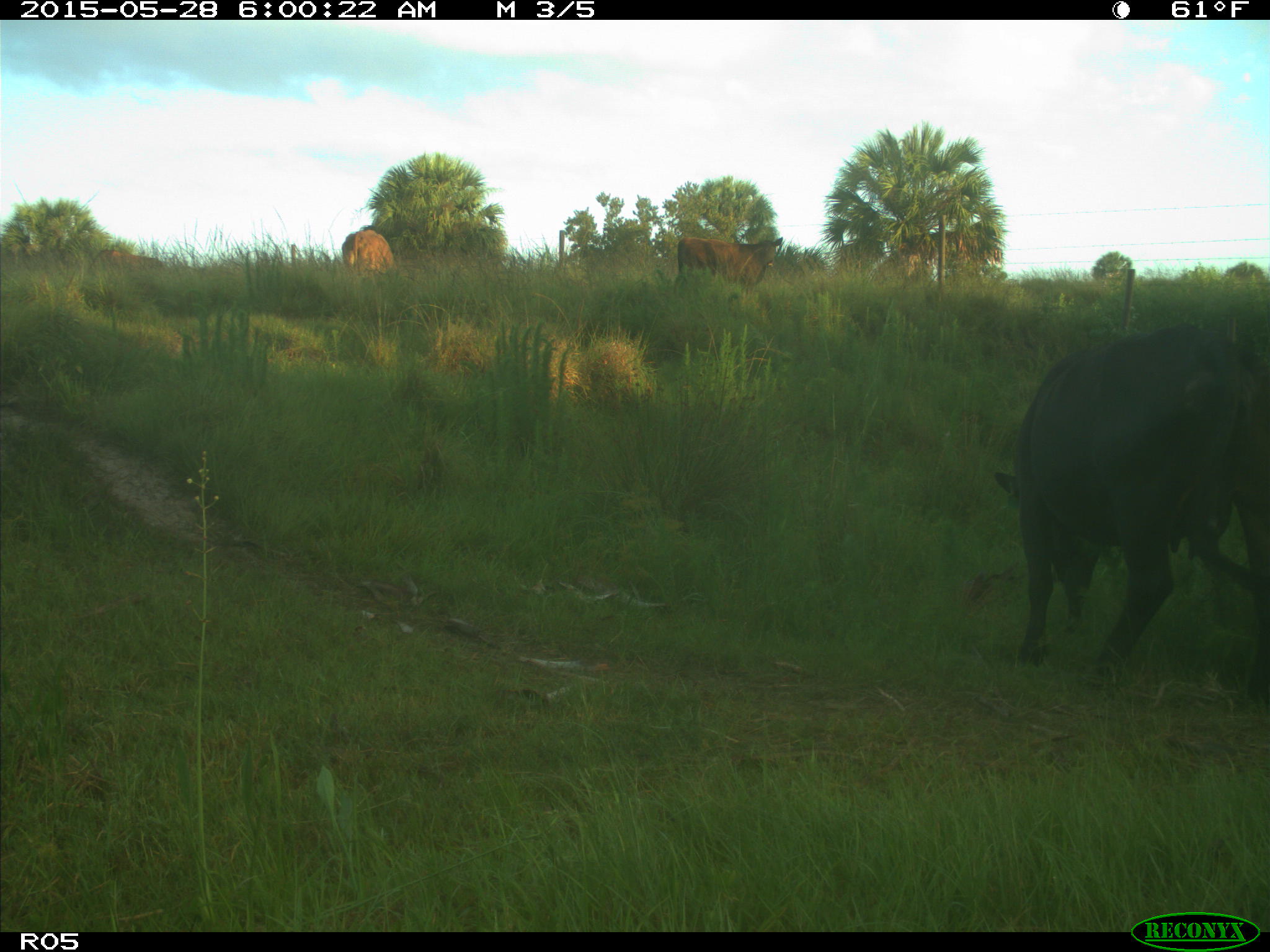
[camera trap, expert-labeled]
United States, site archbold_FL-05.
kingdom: Animalia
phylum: Chordata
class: Mammalia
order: Artiodactyla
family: Bovidae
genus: Bos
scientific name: Bos taurus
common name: domestic cow